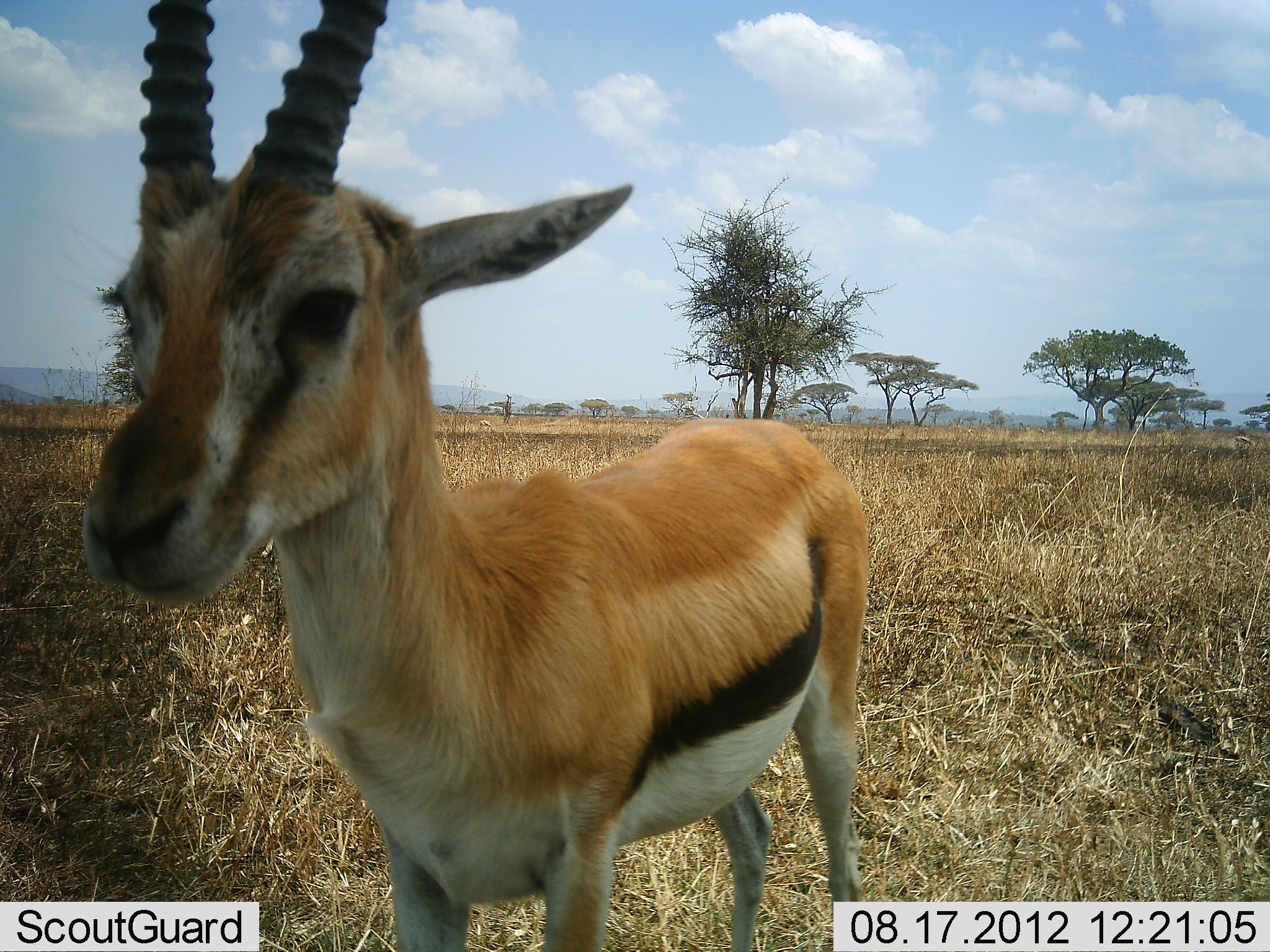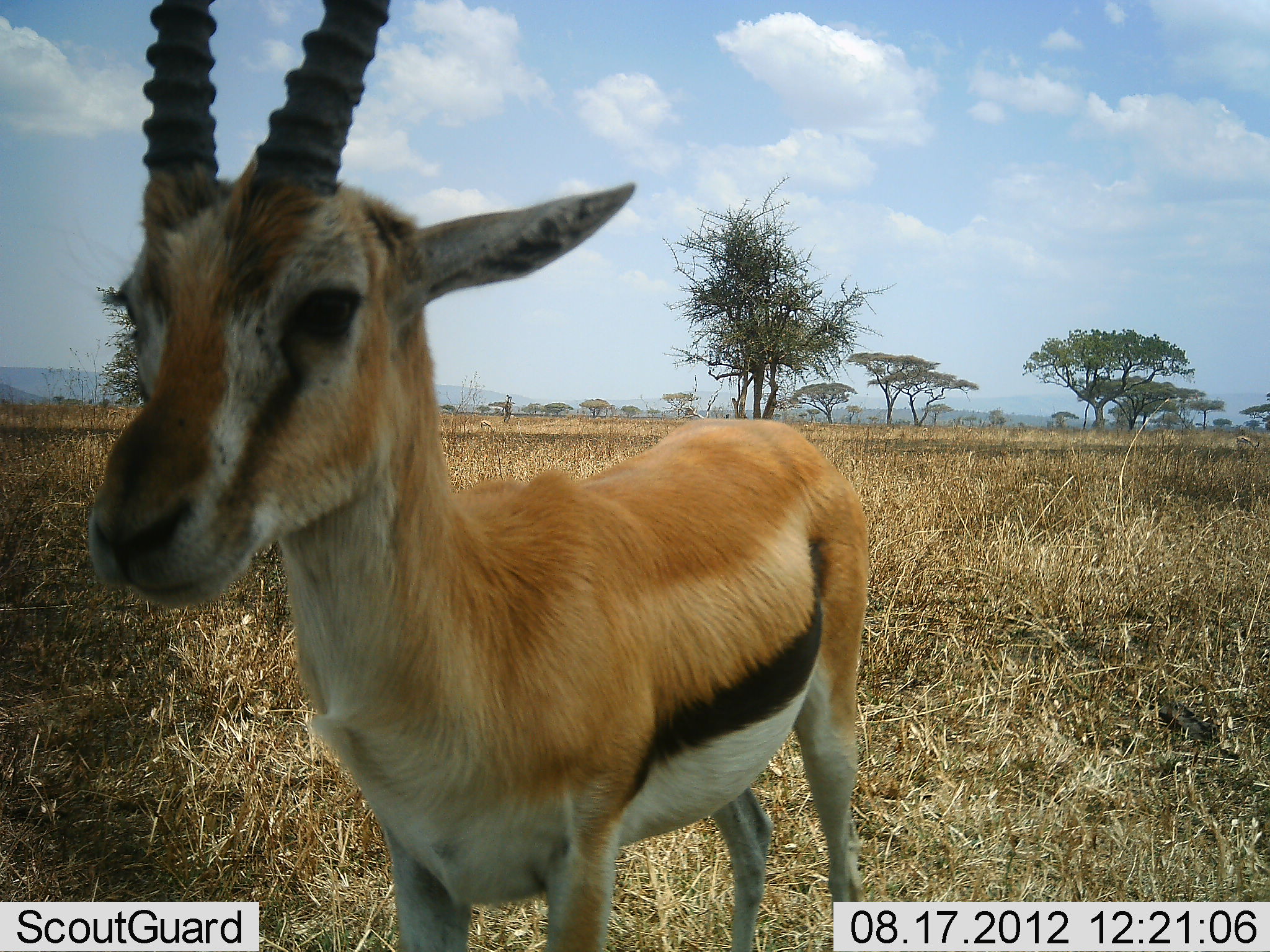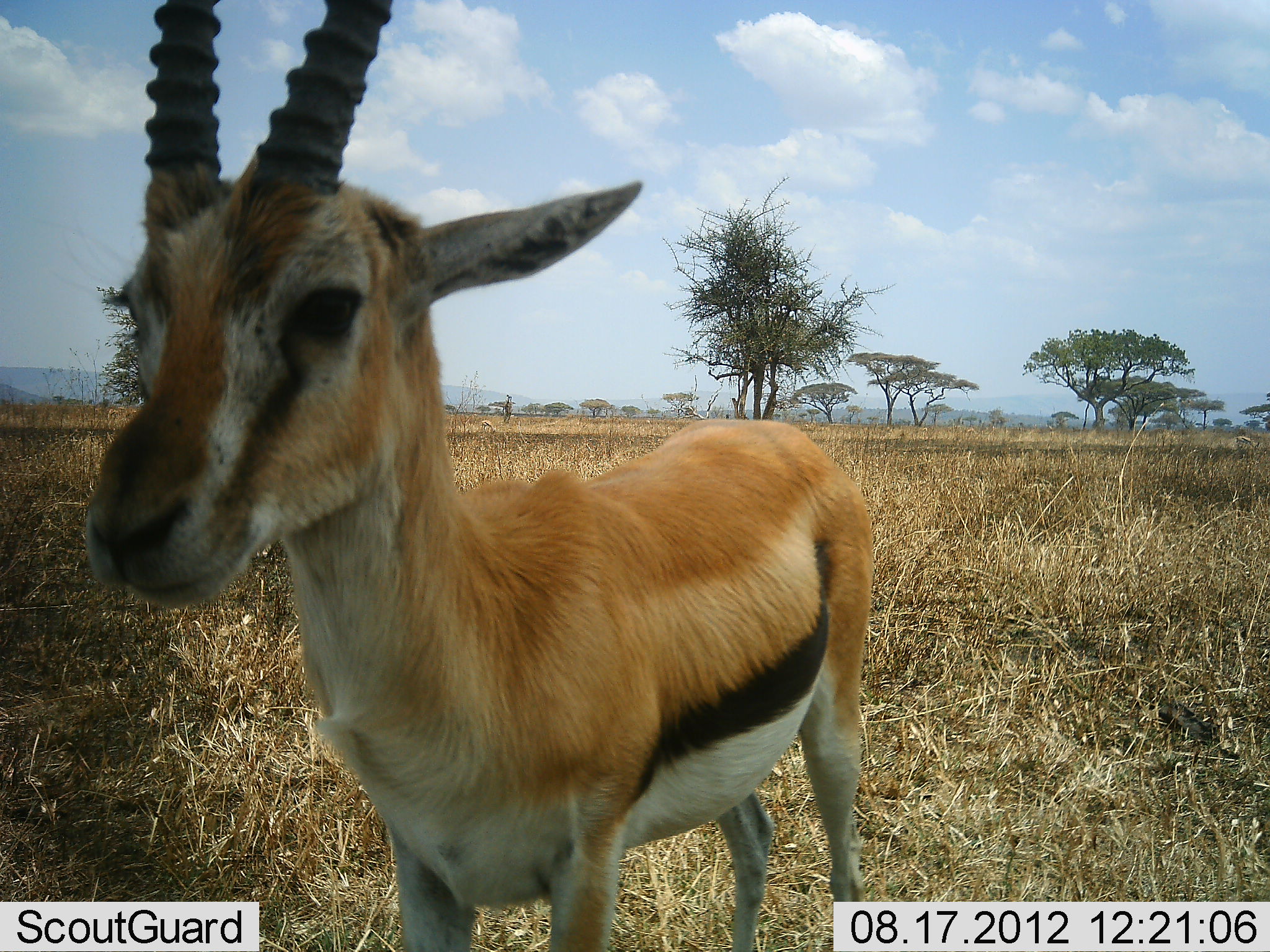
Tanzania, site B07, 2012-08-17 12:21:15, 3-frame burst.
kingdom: Animalia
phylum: Chordata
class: Mammalia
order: Artiodactyla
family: Bovidae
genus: Eudorcas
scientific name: Eudorcas thomsonii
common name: thomson's gazelle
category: gazellethomsons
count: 1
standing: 100%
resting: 0%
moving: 0%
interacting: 0%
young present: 0%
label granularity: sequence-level